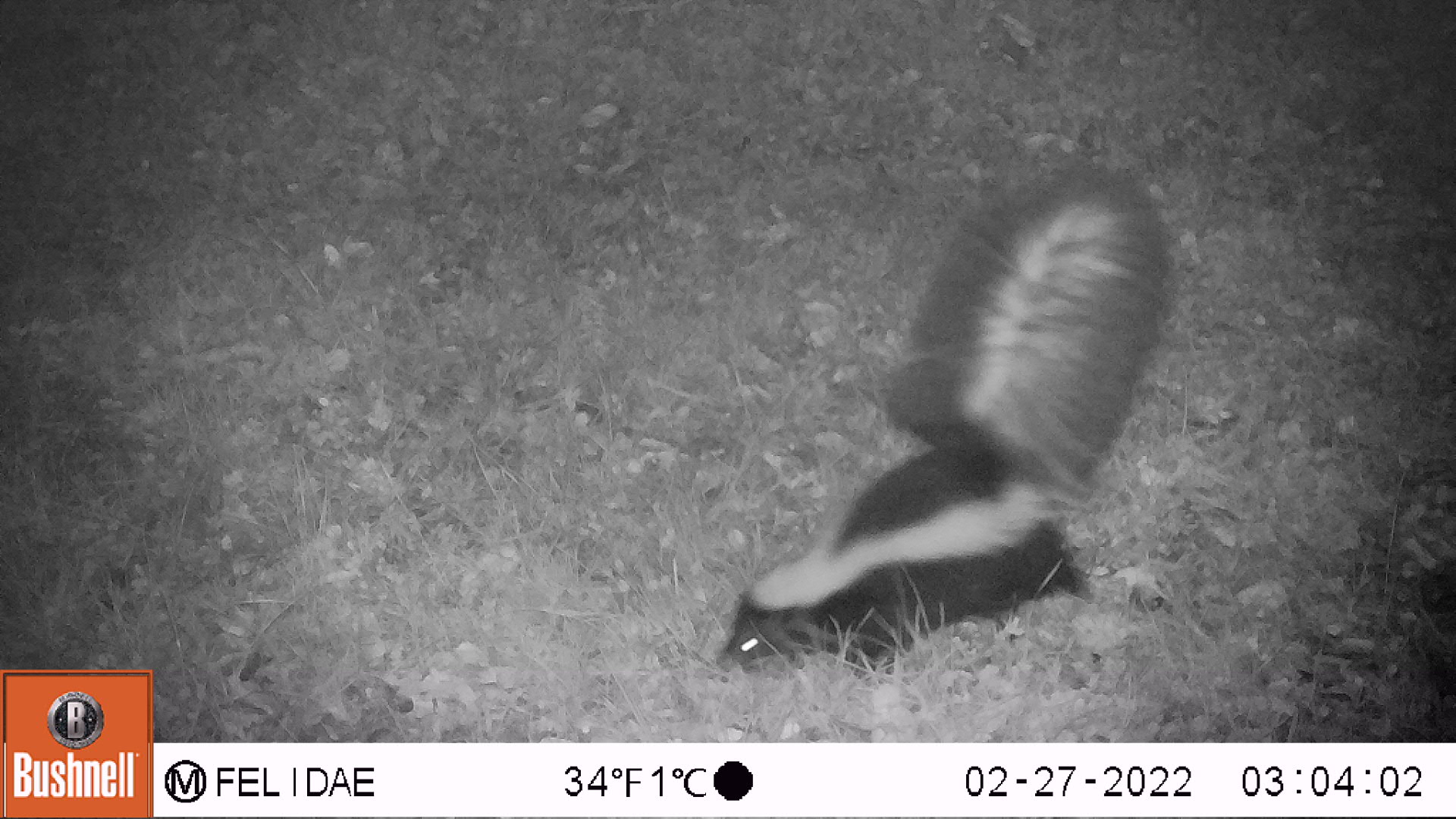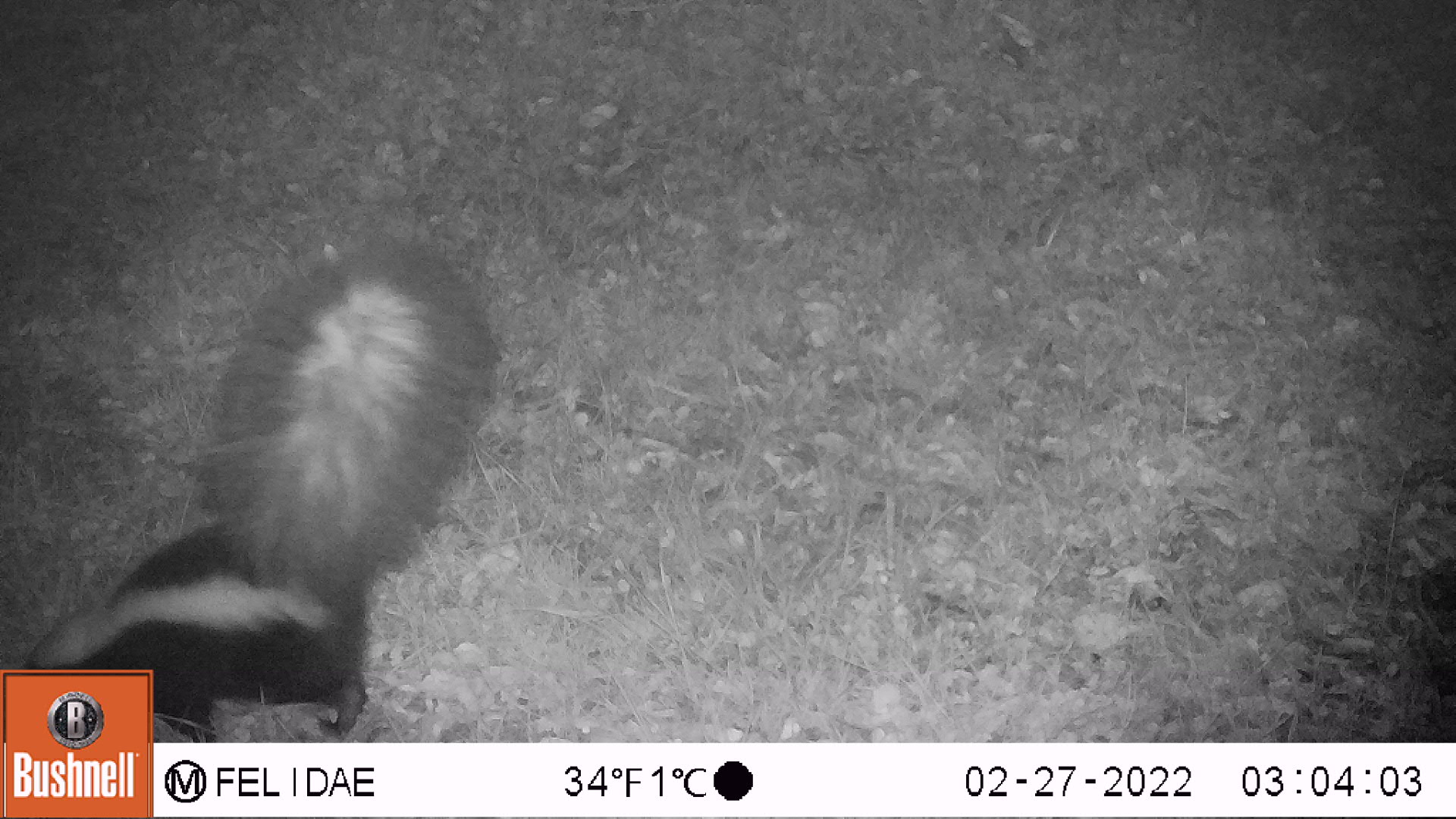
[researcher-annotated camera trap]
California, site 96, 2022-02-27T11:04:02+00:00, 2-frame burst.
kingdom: Animalia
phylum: Chordata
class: Mammalia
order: Carnivora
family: Mephitidae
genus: Mephitis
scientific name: Mephitis mephitis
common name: striped skunk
Striped skunk (Mephitis mephitis).